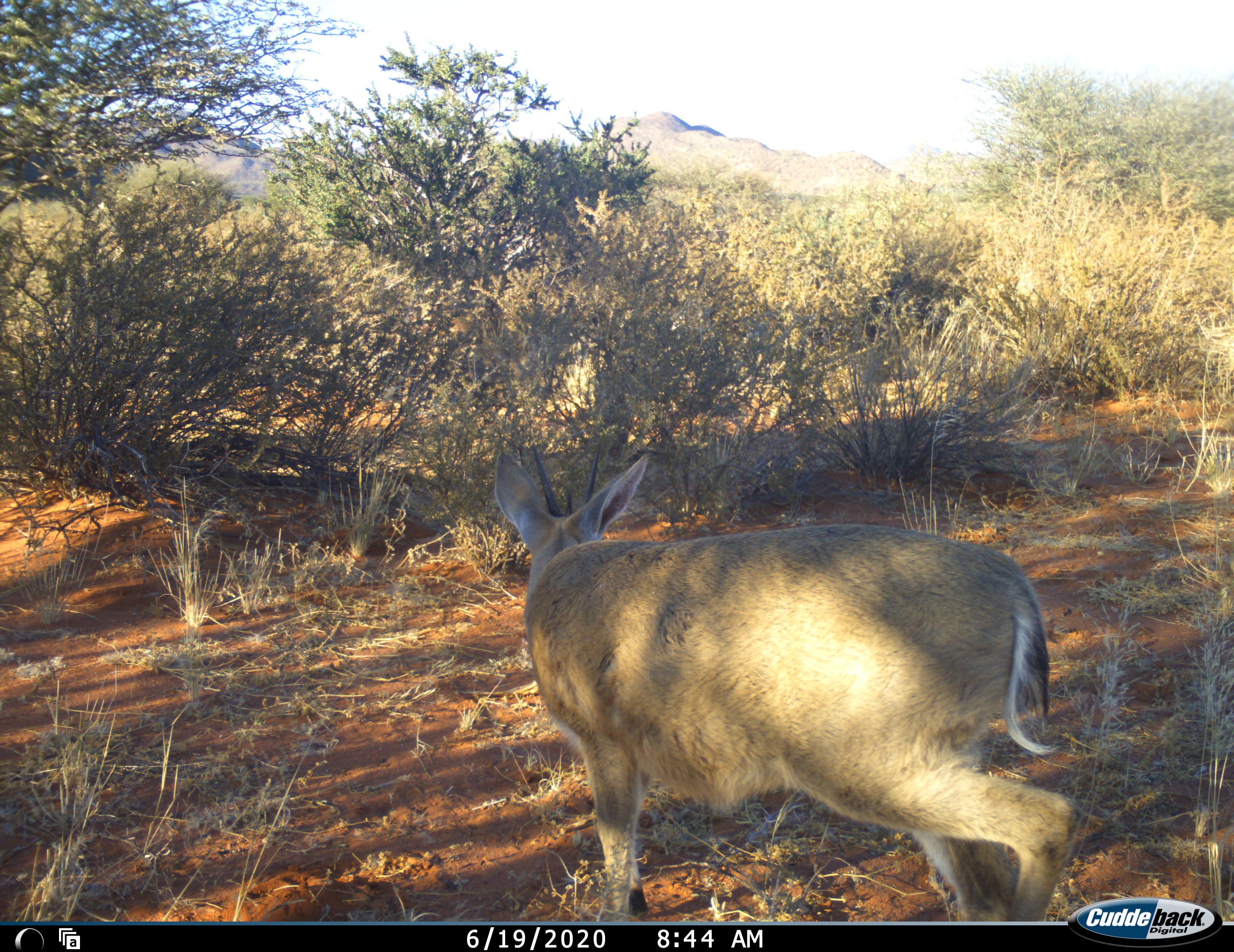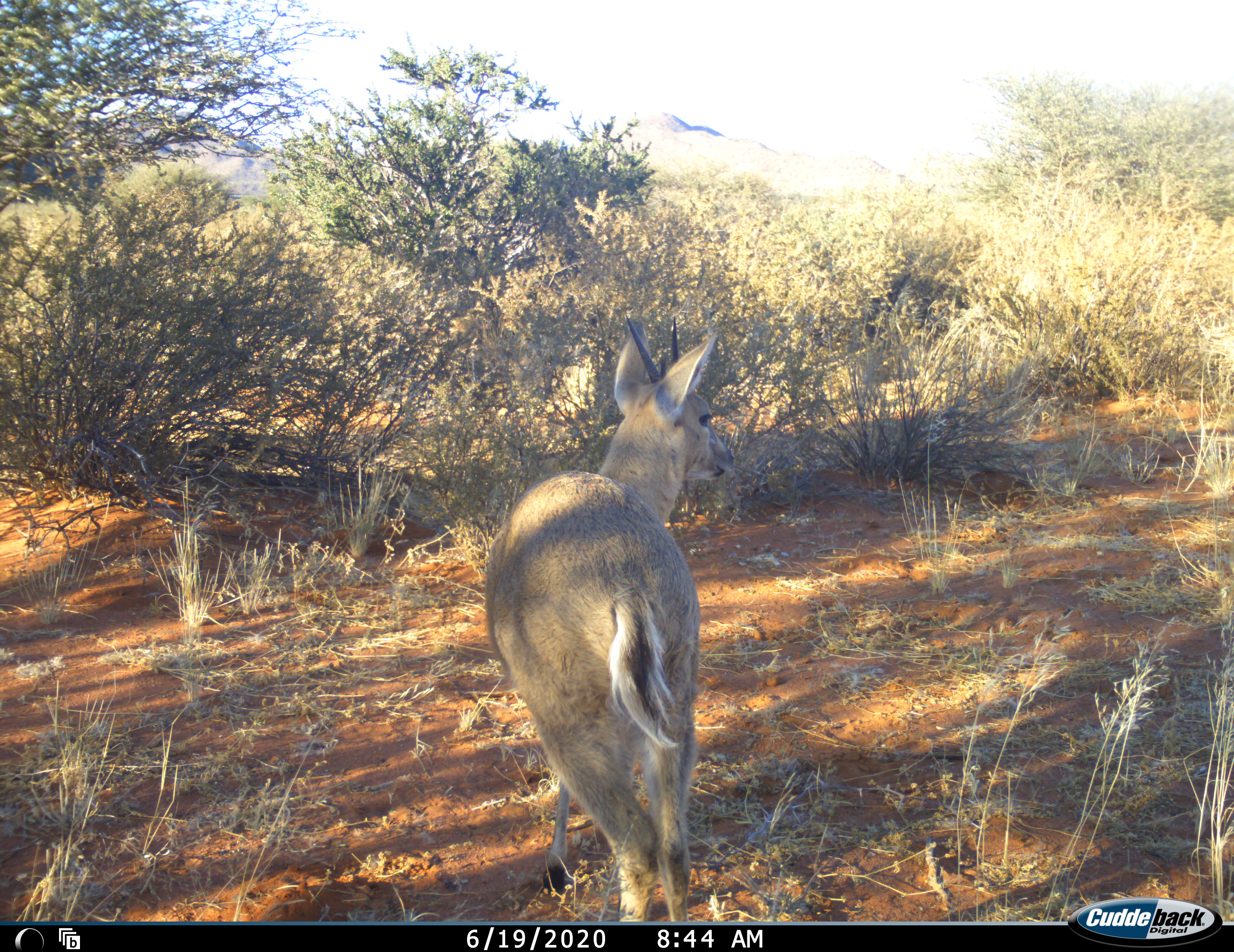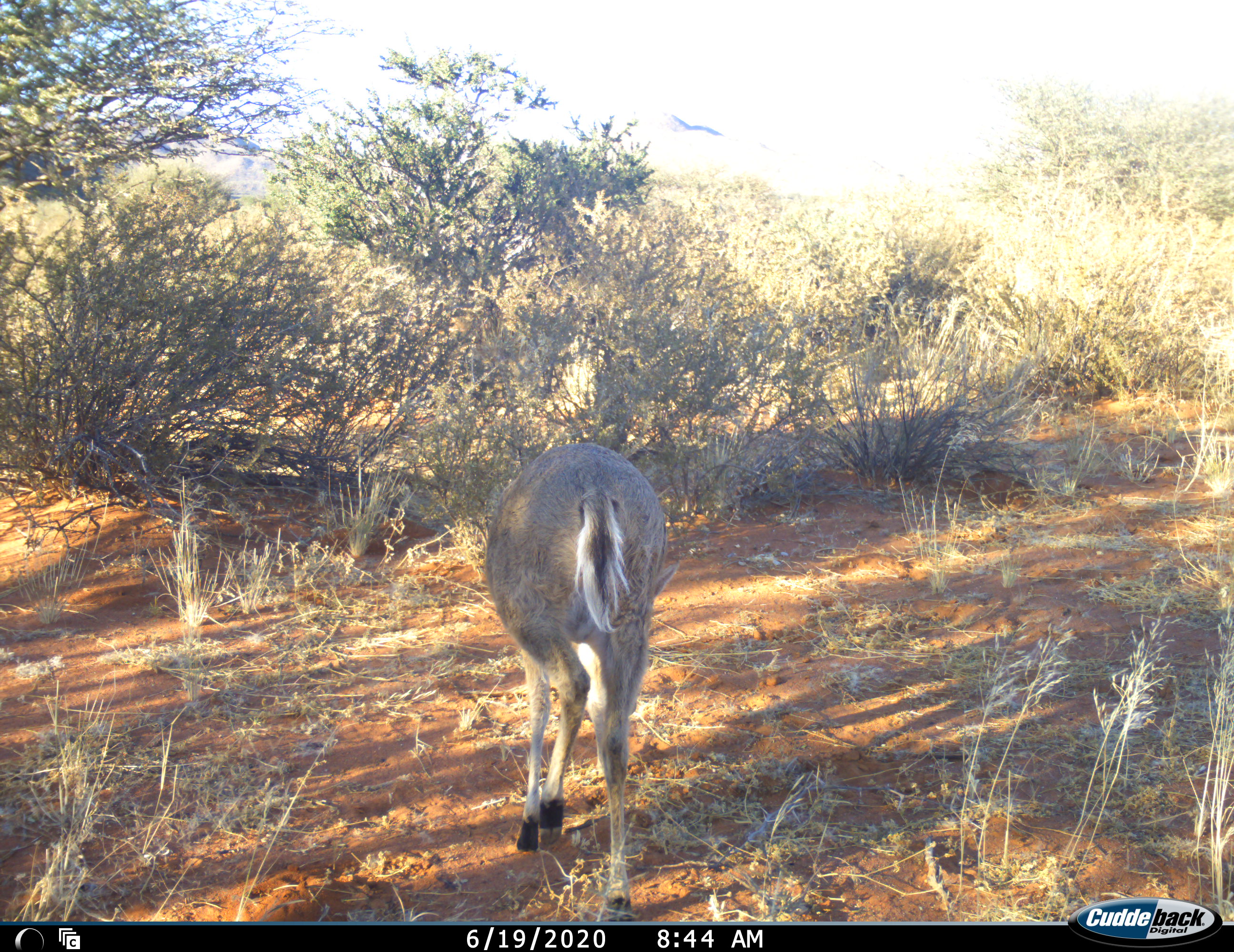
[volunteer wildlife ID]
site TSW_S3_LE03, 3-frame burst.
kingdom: Animalia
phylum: Chordata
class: Mammalia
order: Artiodactyla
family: Bovidae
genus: Sylvicapra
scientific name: Sylvicapra grimmia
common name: common duiker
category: duikercommongrey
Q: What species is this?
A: Duikercommongrey (common duiker) (Sylvicapra grimmia).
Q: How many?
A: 1.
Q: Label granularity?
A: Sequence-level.